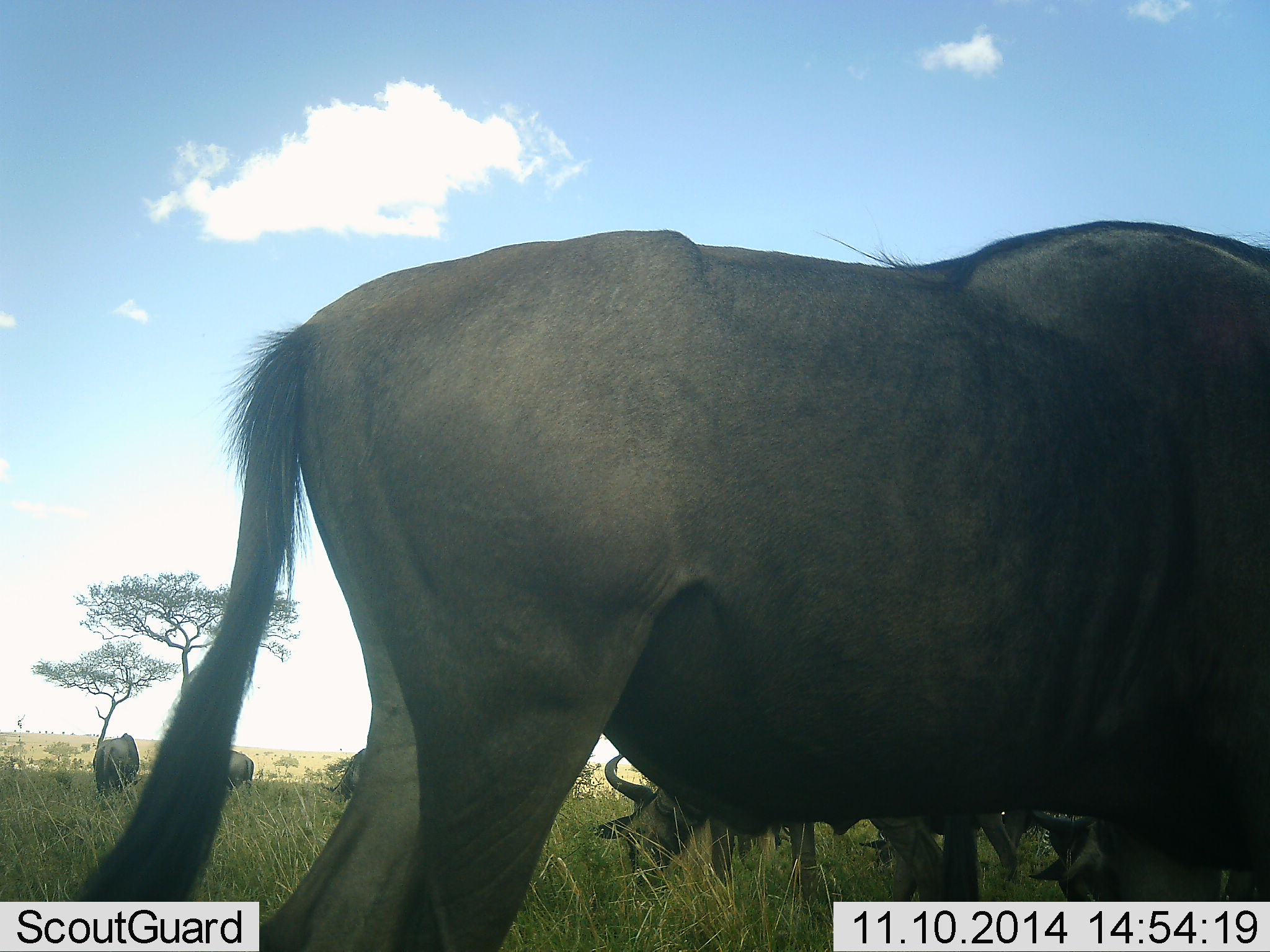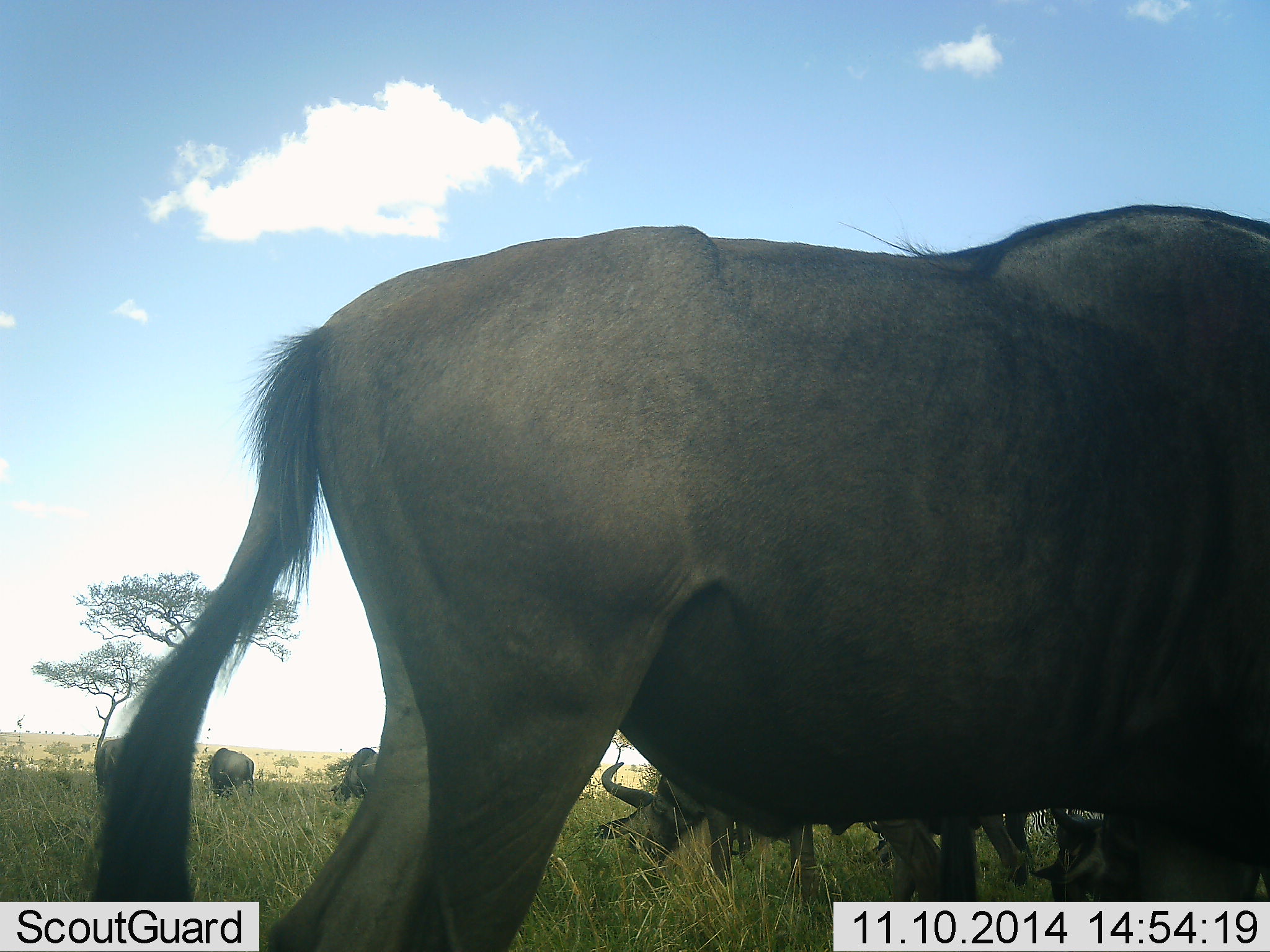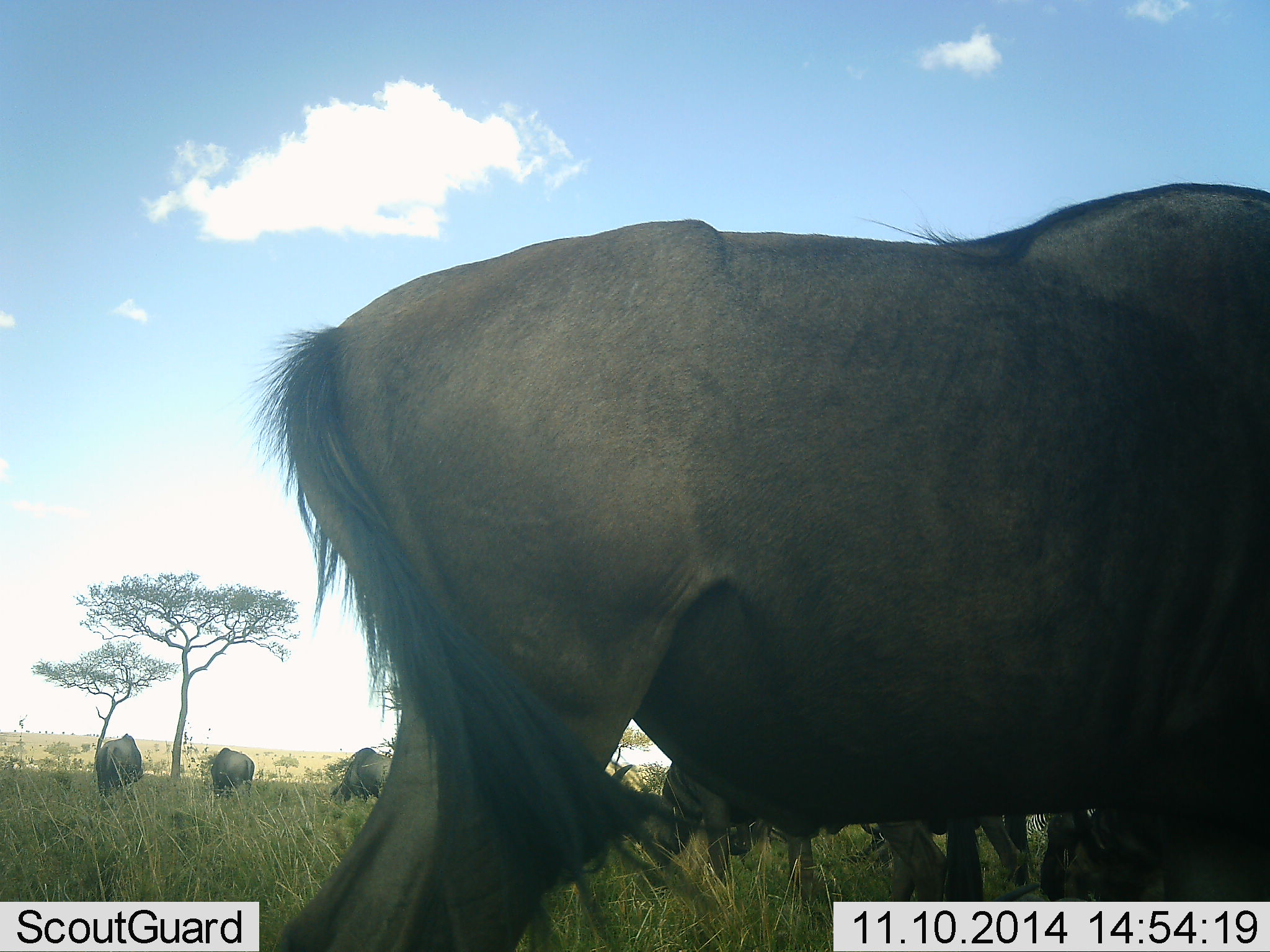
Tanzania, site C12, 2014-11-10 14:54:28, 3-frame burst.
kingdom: Animalia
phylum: Chordata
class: Mammalia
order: Artiodactyla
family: Bovidae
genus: Connochaetes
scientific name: Connochaetes taurinus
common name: blue wildebeest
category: wildebeest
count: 7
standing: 50%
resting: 30%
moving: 20%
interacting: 10%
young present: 0%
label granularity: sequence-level